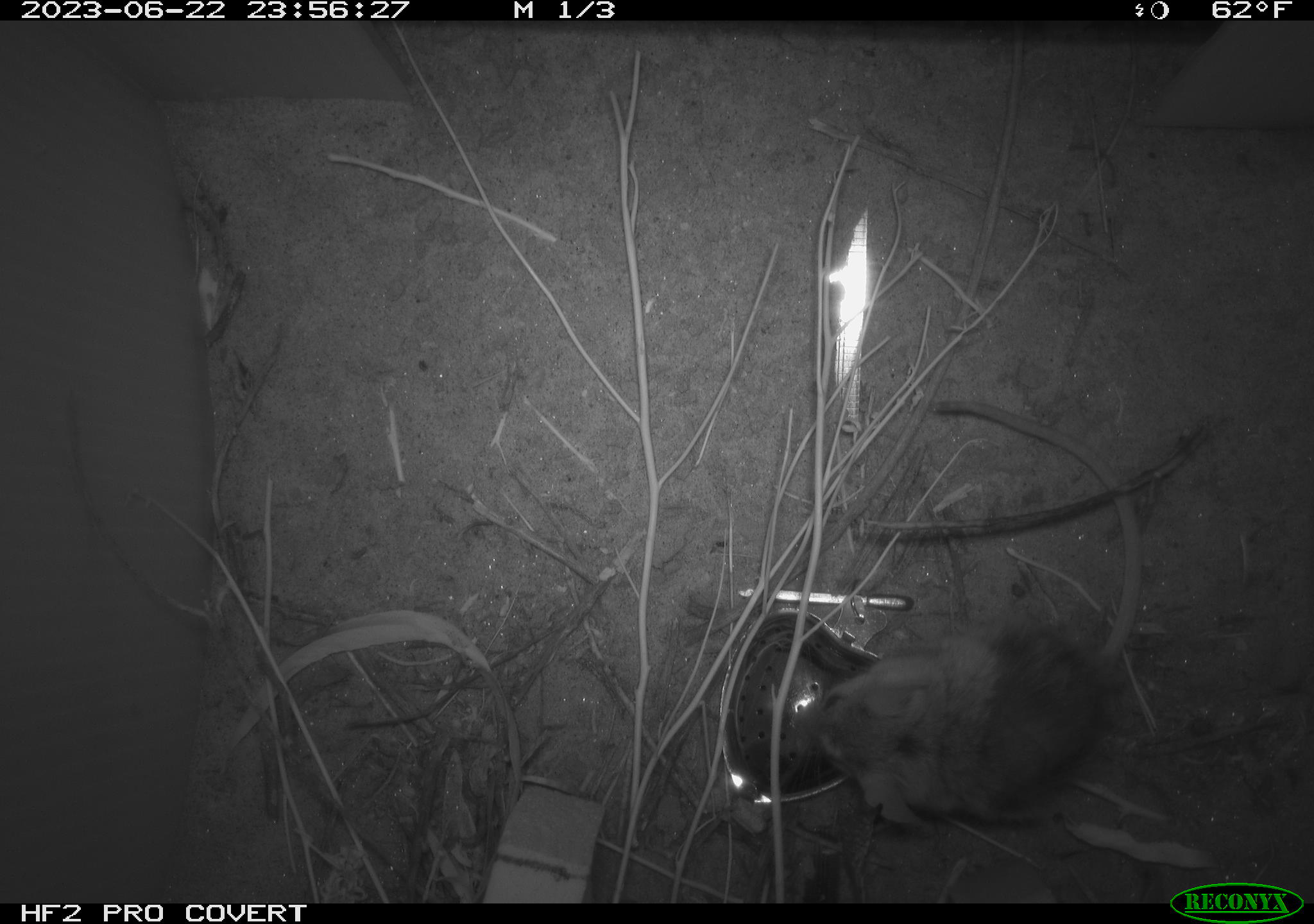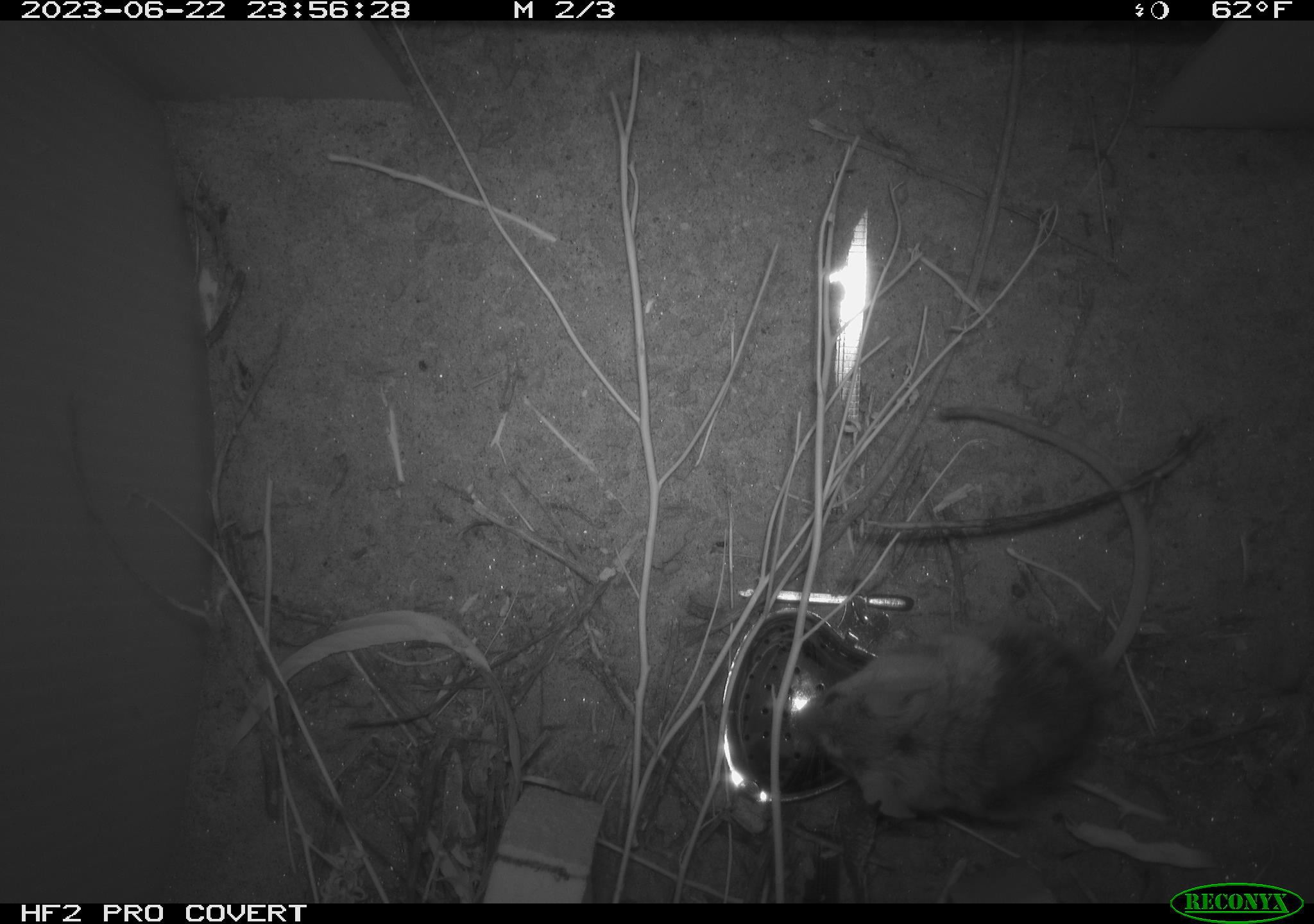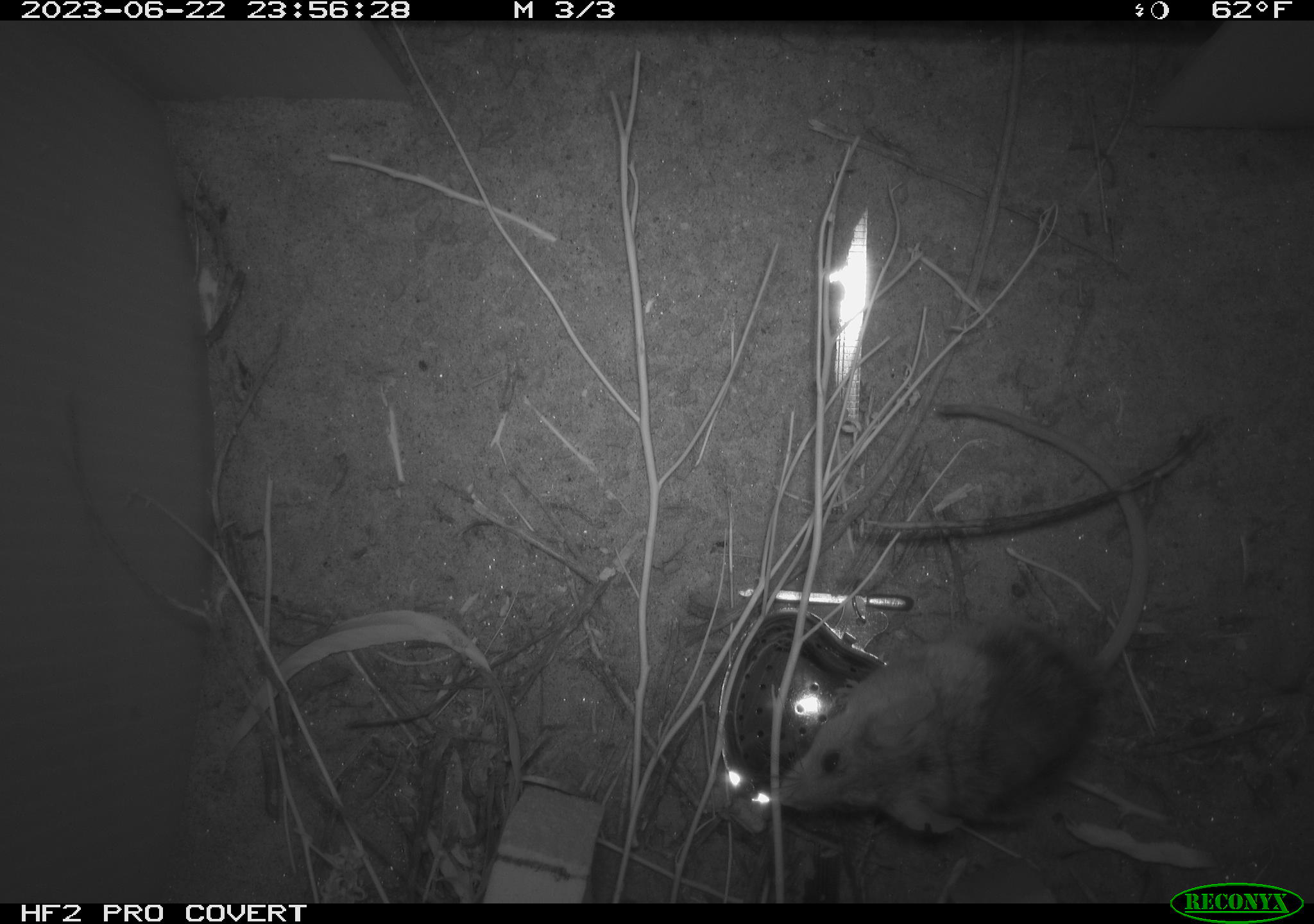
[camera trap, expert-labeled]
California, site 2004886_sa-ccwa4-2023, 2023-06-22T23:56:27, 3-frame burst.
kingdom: Animalia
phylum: Chordata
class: Mammalia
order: Rodentia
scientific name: Rodentia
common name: mouse species